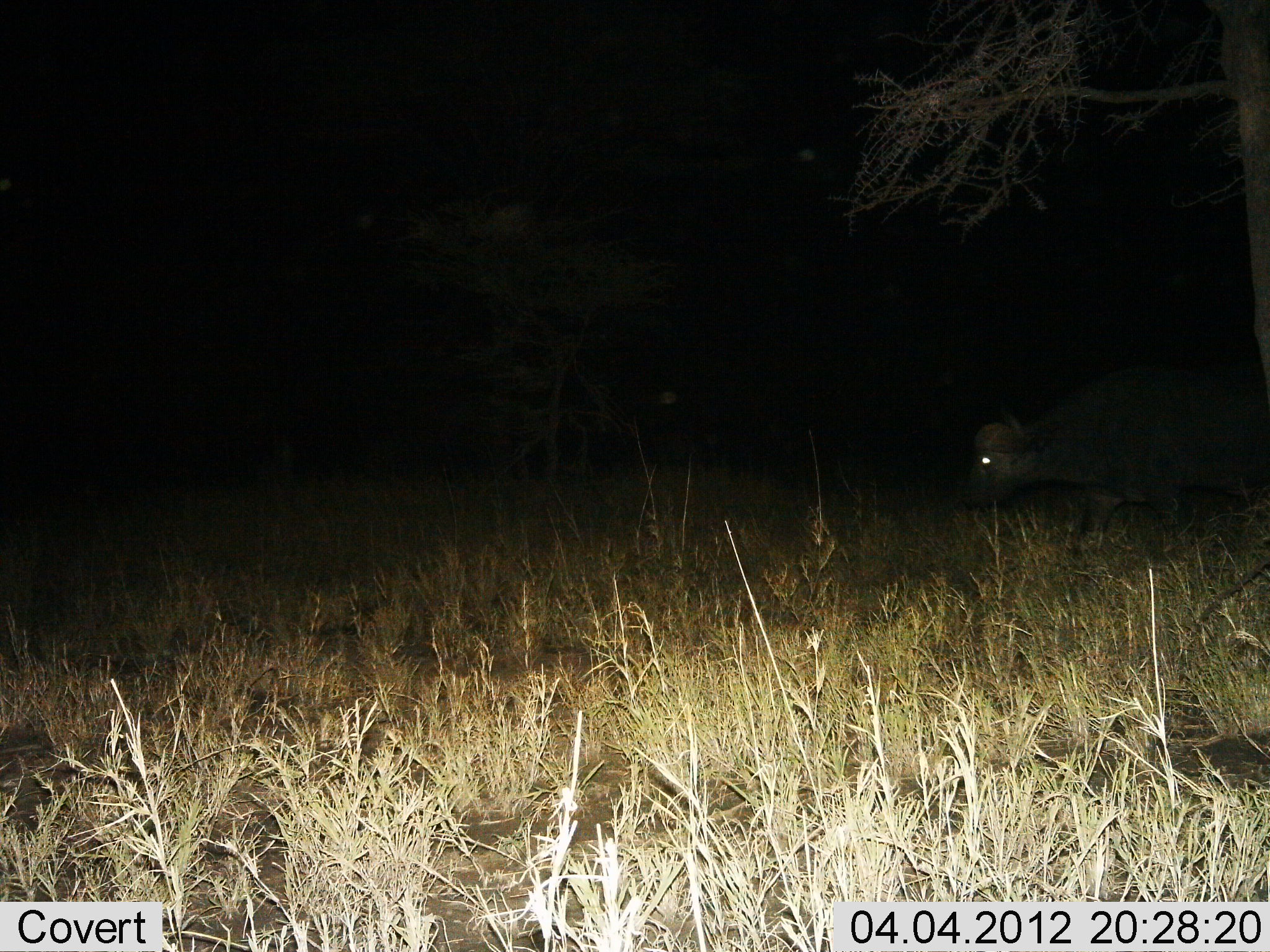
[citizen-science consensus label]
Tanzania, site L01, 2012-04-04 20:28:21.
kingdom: Animalia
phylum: Chordata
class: Mammalia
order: Artiodactyla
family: Bovidae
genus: Syncerus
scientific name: Syncerus caffer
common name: cape buffalo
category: buffalo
Buffalo (cape buffalo) (Syncerus caffer), count 1. Behavior (volunteer vote fractions): standing 16%, resting 0%, moving 79%, interacting 0%. Young present (vote fraction): 0%. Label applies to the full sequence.